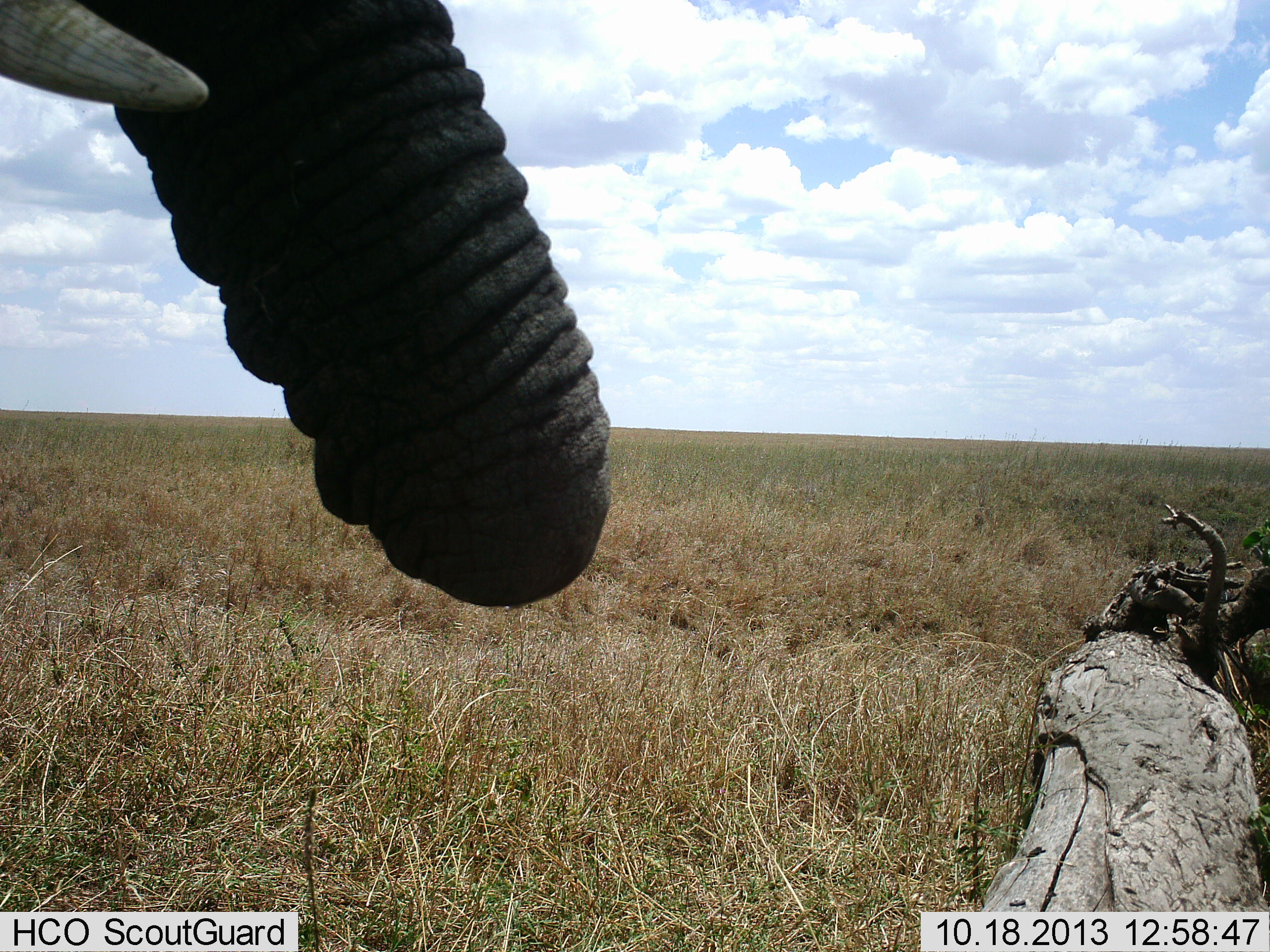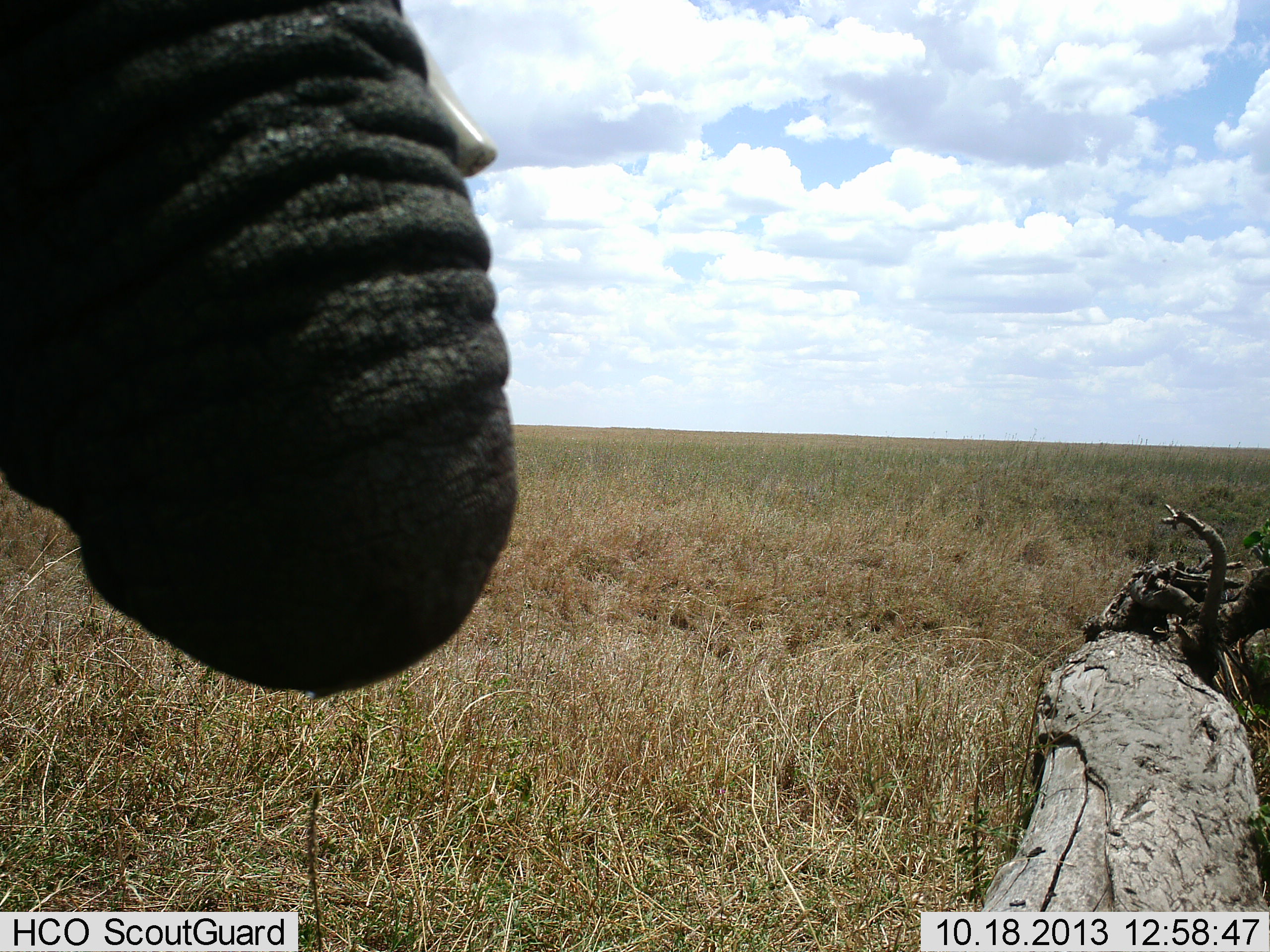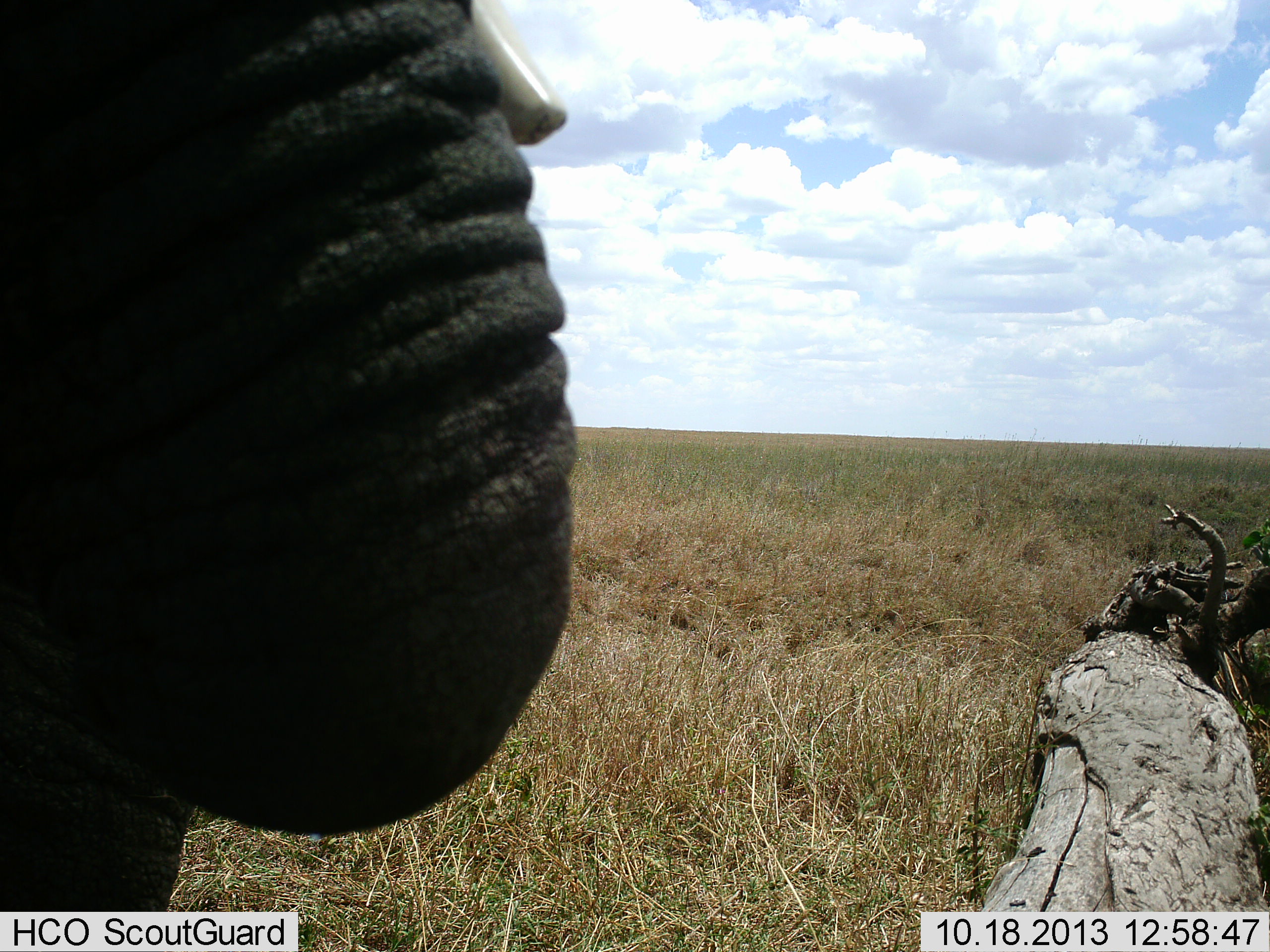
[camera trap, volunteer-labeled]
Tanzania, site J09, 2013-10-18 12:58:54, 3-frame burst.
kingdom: Animalia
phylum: Chordata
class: Mammalia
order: Proboscidea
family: Elephantidae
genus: Loxodonta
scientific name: Loxodonta africana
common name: african bush elephant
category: elephant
Elephant (african bush elephant) (Loxodonta africana), count 1. Behavior (volunteer vote fractions): standing 75%, resting 0%, moving 16%, interacting 0%. Young present (vote fraction): 0%. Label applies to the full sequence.